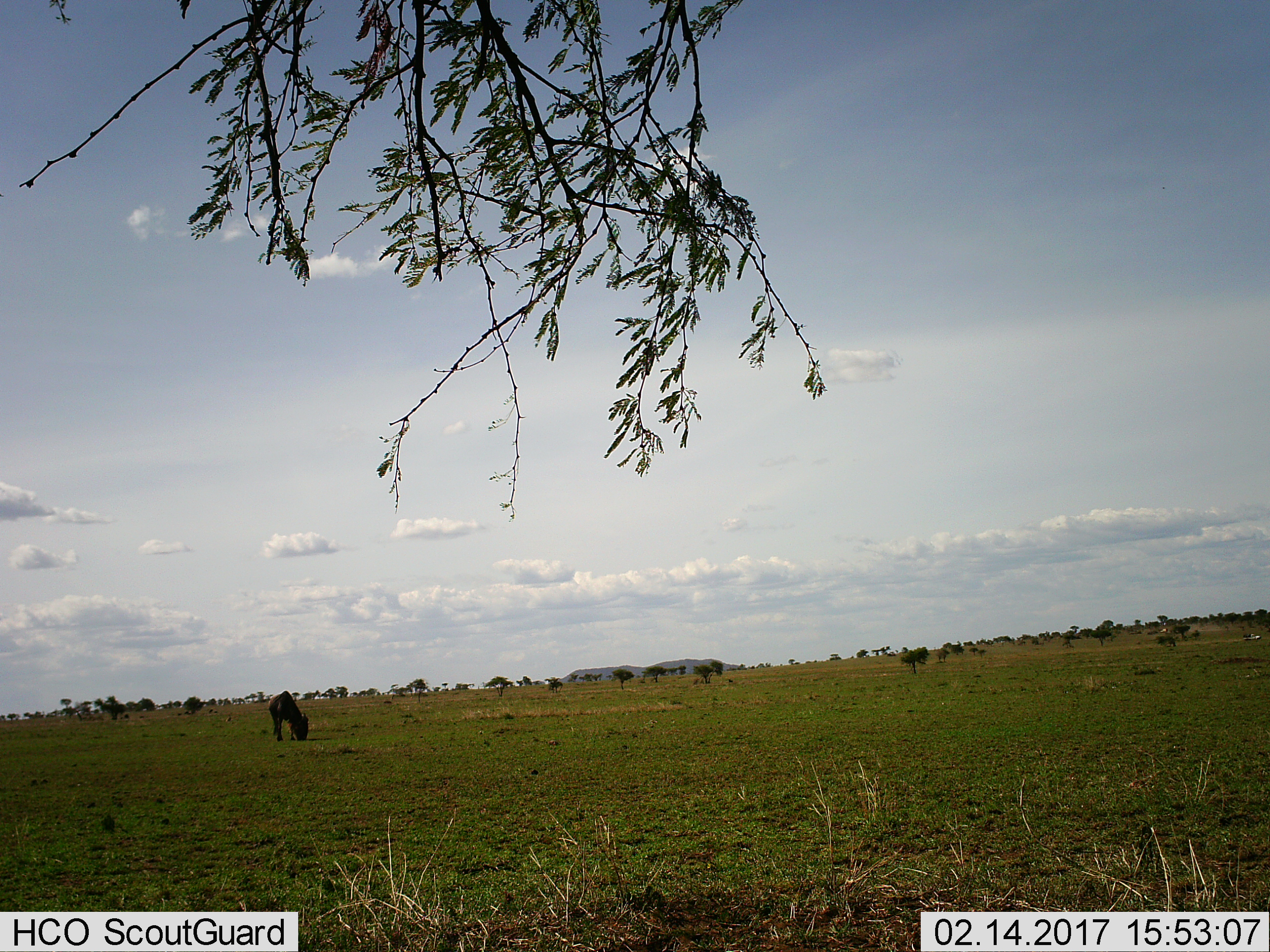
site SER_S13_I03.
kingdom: Animalia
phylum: Chordata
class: Mammalia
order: Artiodactyla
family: Bovidae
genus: Connochaetes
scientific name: Connochaetes taurinus taurinus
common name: blue wildebeest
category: wildebeestblue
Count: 1.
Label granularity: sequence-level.